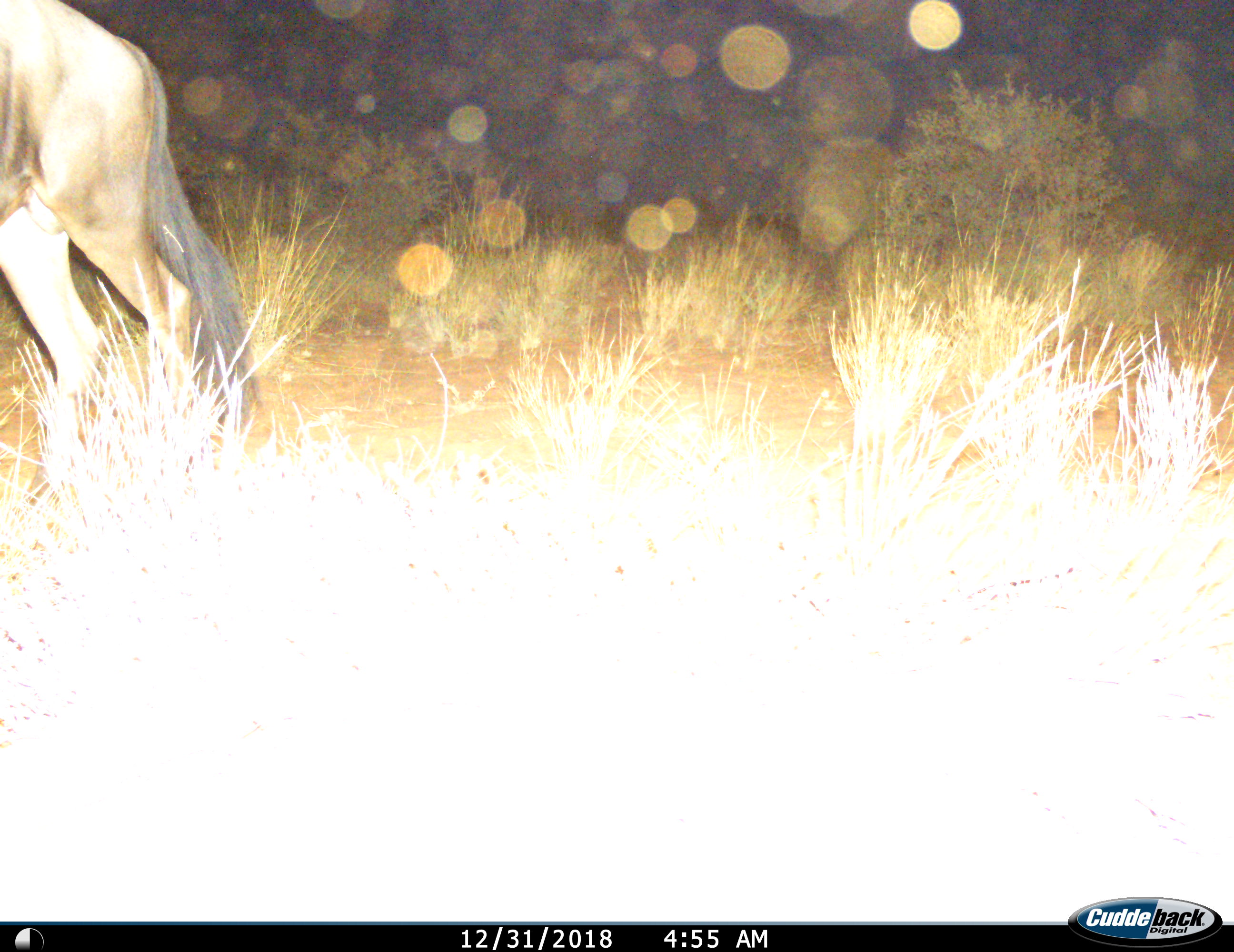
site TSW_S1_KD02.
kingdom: Animalia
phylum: Chordata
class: Mammalia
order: Artiodactyla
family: Bovidae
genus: Connochaetes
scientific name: Connochaetes taurinus taurinus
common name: blue wildebeest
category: wildebeestblue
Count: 1.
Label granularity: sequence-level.